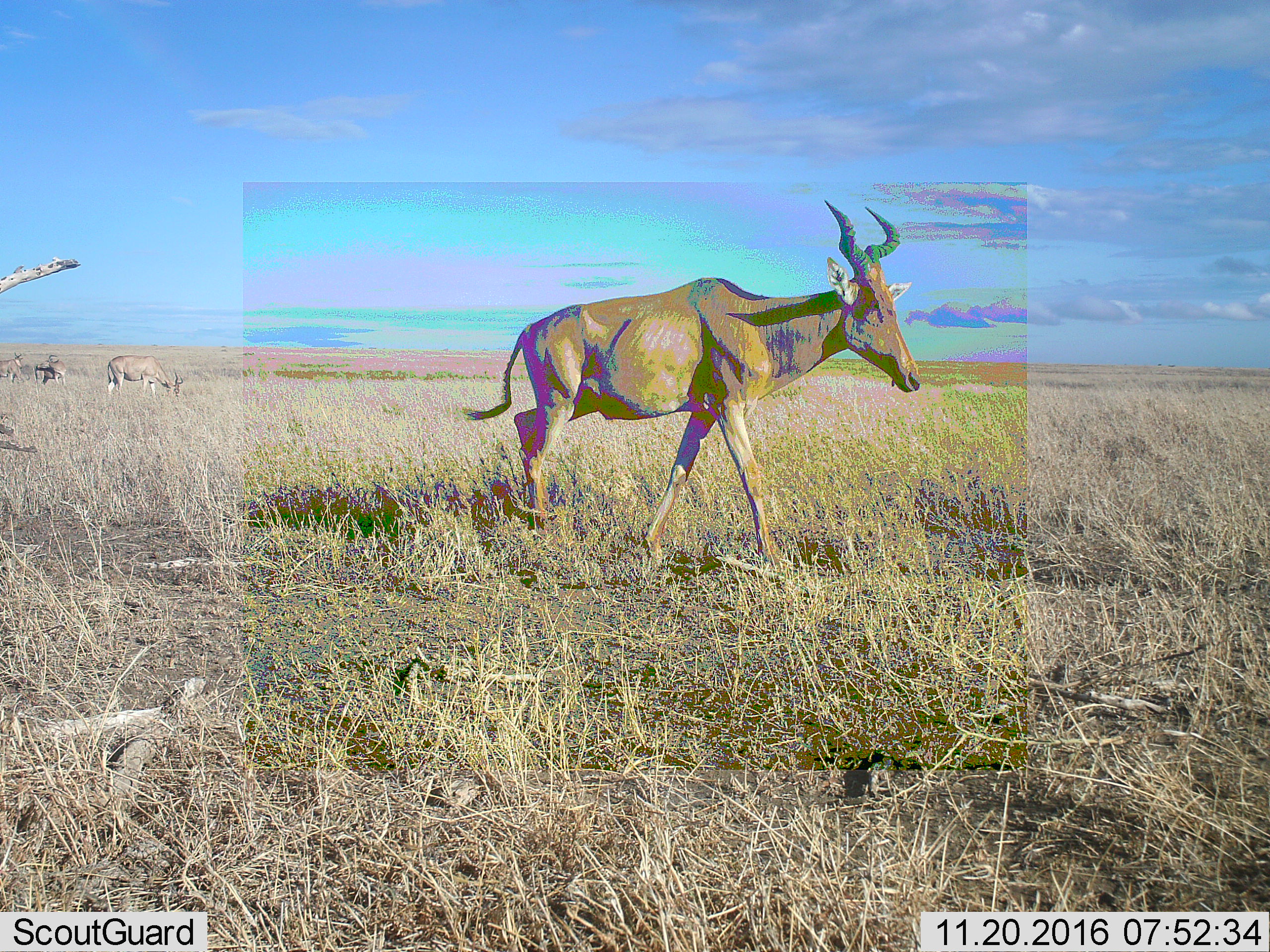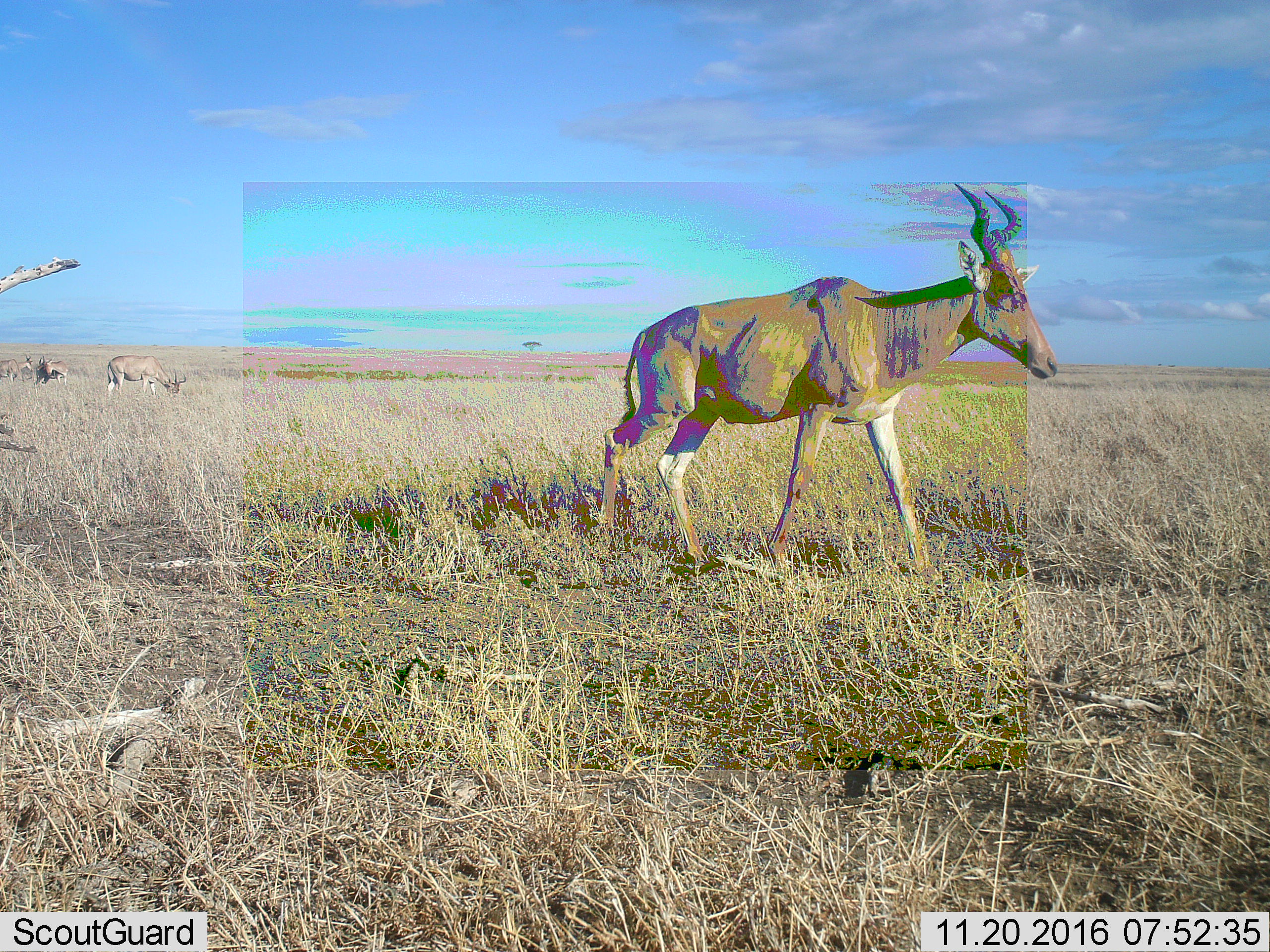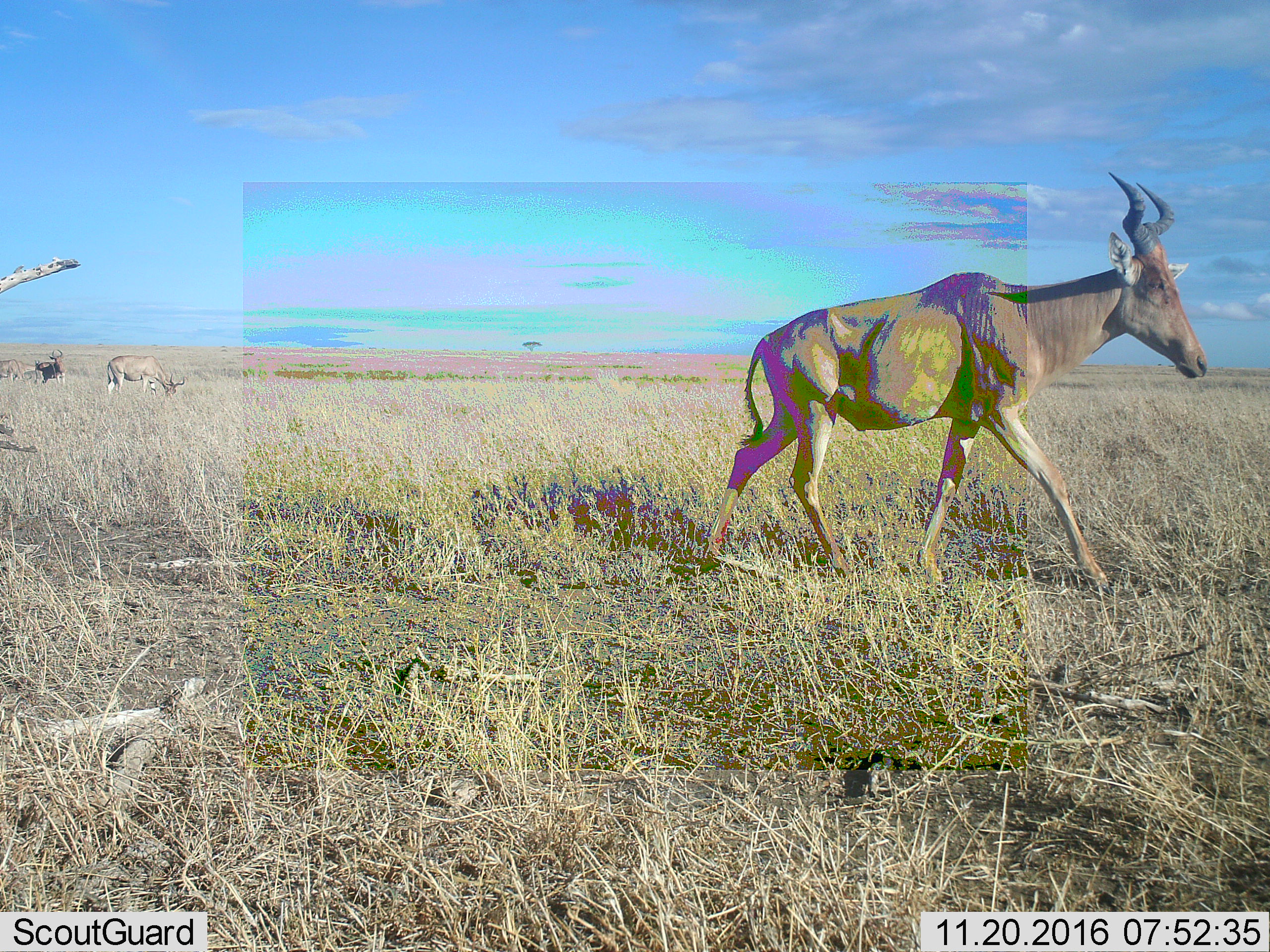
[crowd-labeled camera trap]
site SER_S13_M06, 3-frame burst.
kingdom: Animalia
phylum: Chordata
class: Mammalia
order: Artiodactyla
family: Bovidae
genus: Alcelaphus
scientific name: Alcelaphus buselaphus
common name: hartebeest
Hartebeest (Alcelaphus buselaphus), count 4. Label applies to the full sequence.